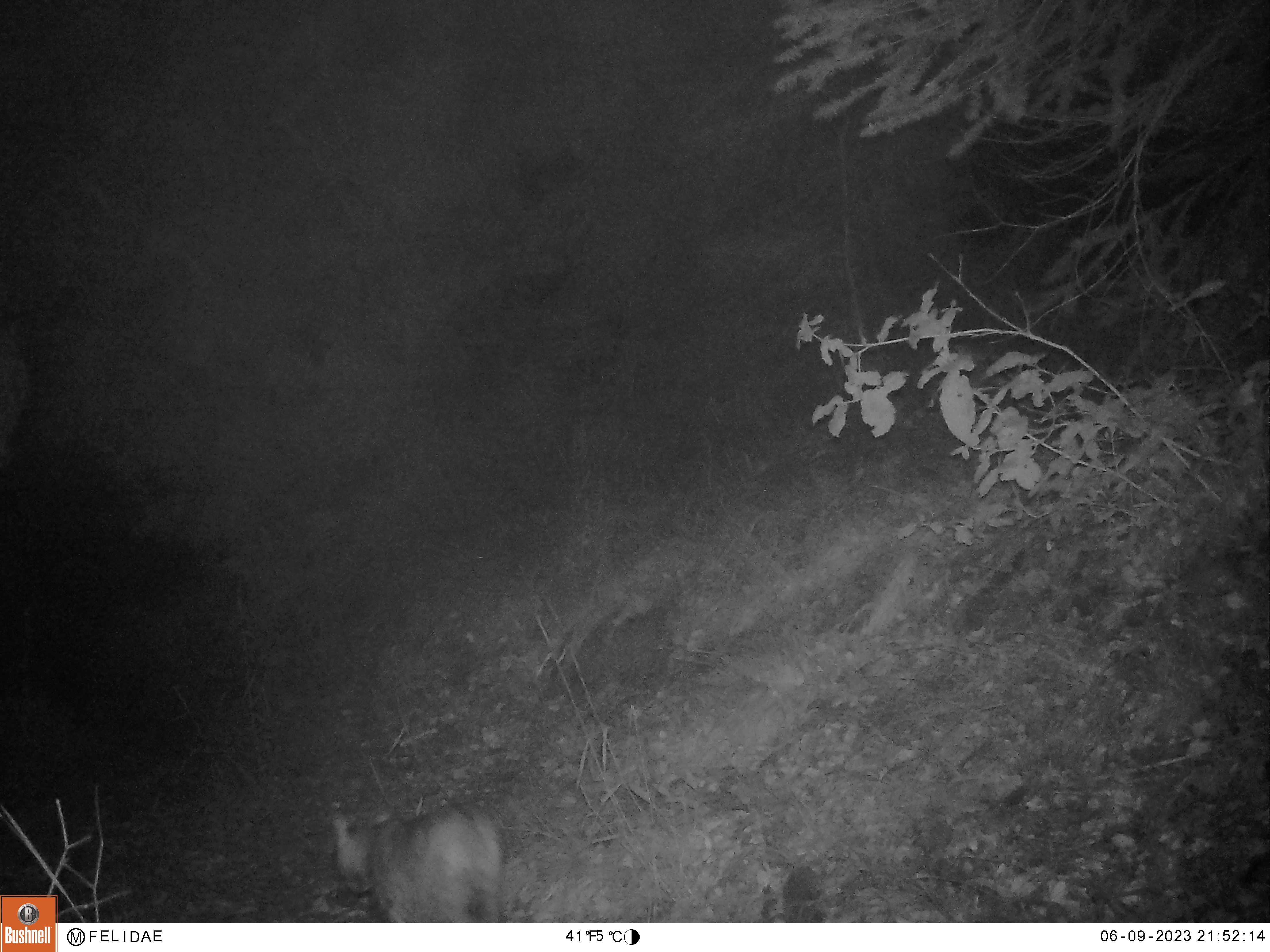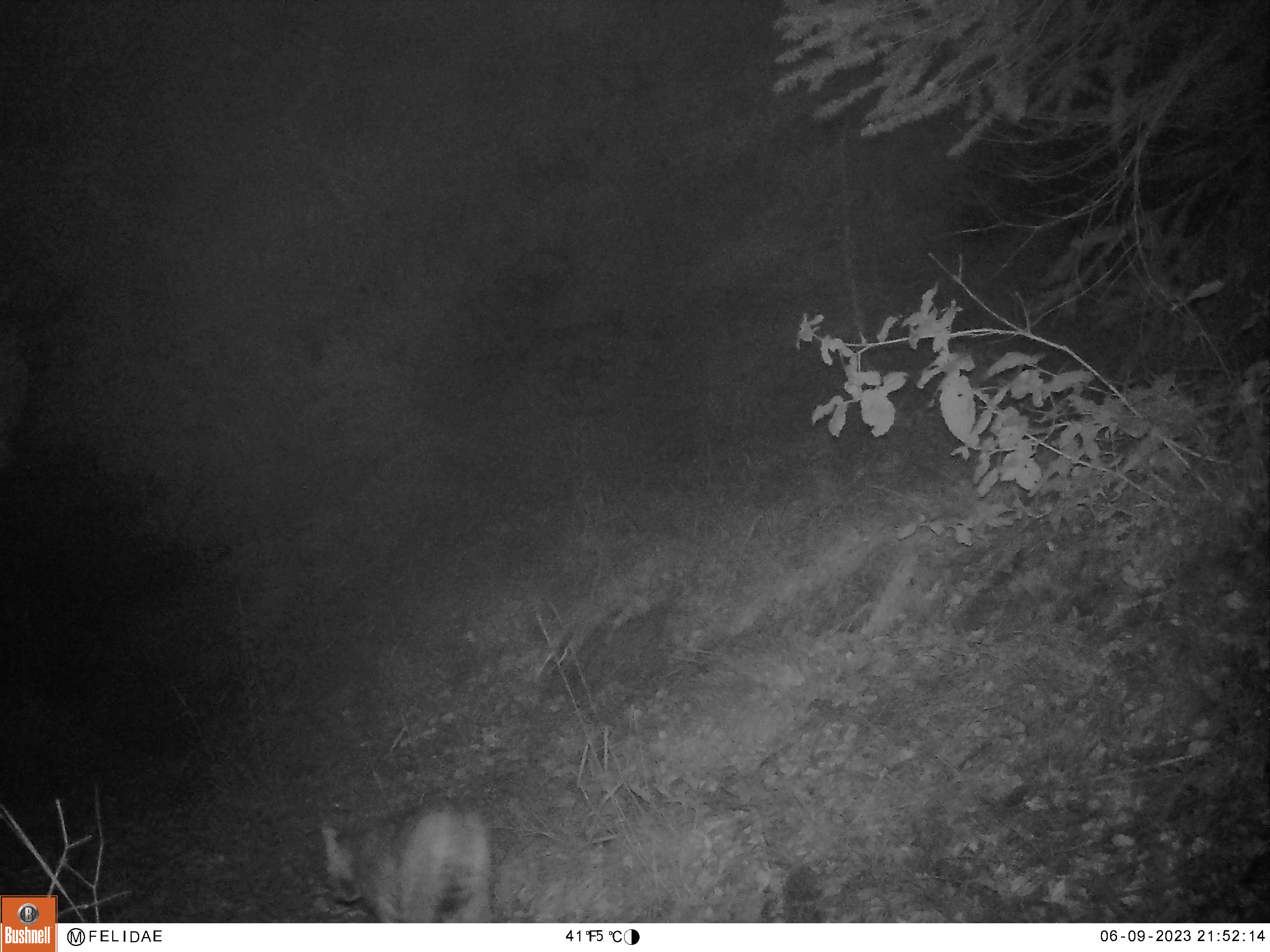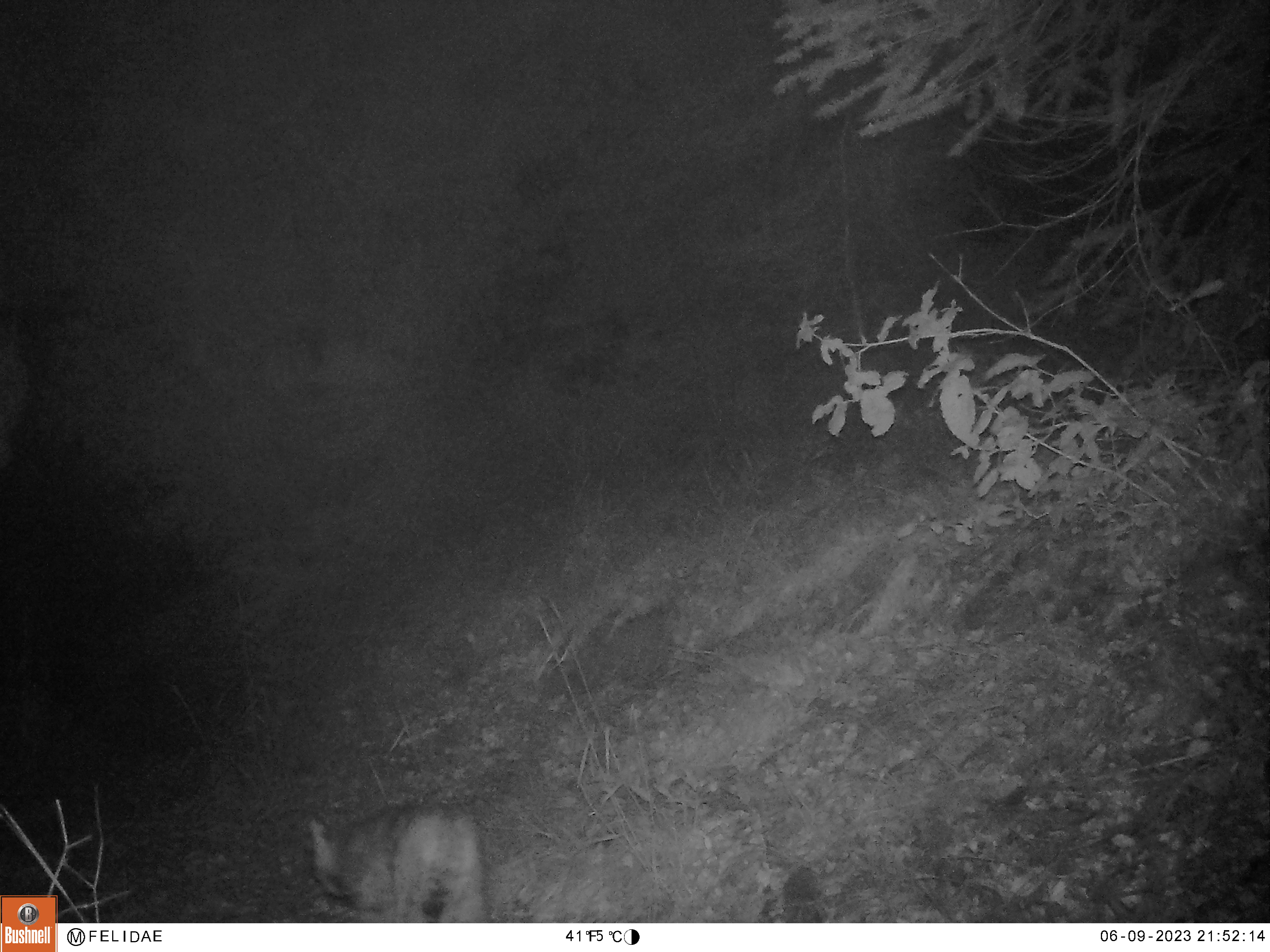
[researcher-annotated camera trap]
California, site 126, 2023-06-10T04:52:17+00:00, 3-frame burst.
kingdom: Animalia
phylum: Chordata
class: Mammalia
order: Carnivora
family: Felidae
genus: Lynx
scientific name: Lynx rufus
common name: bobcat